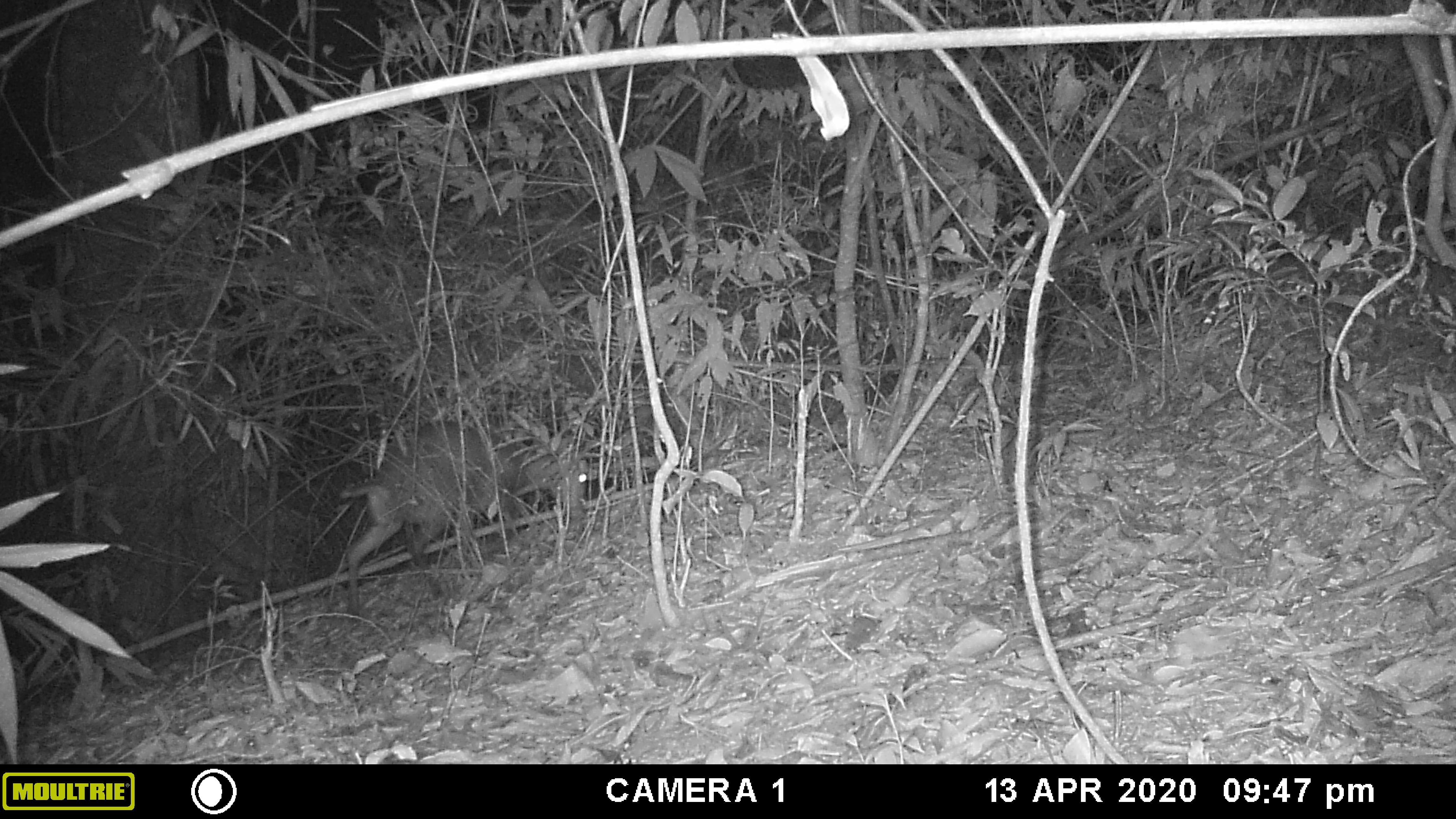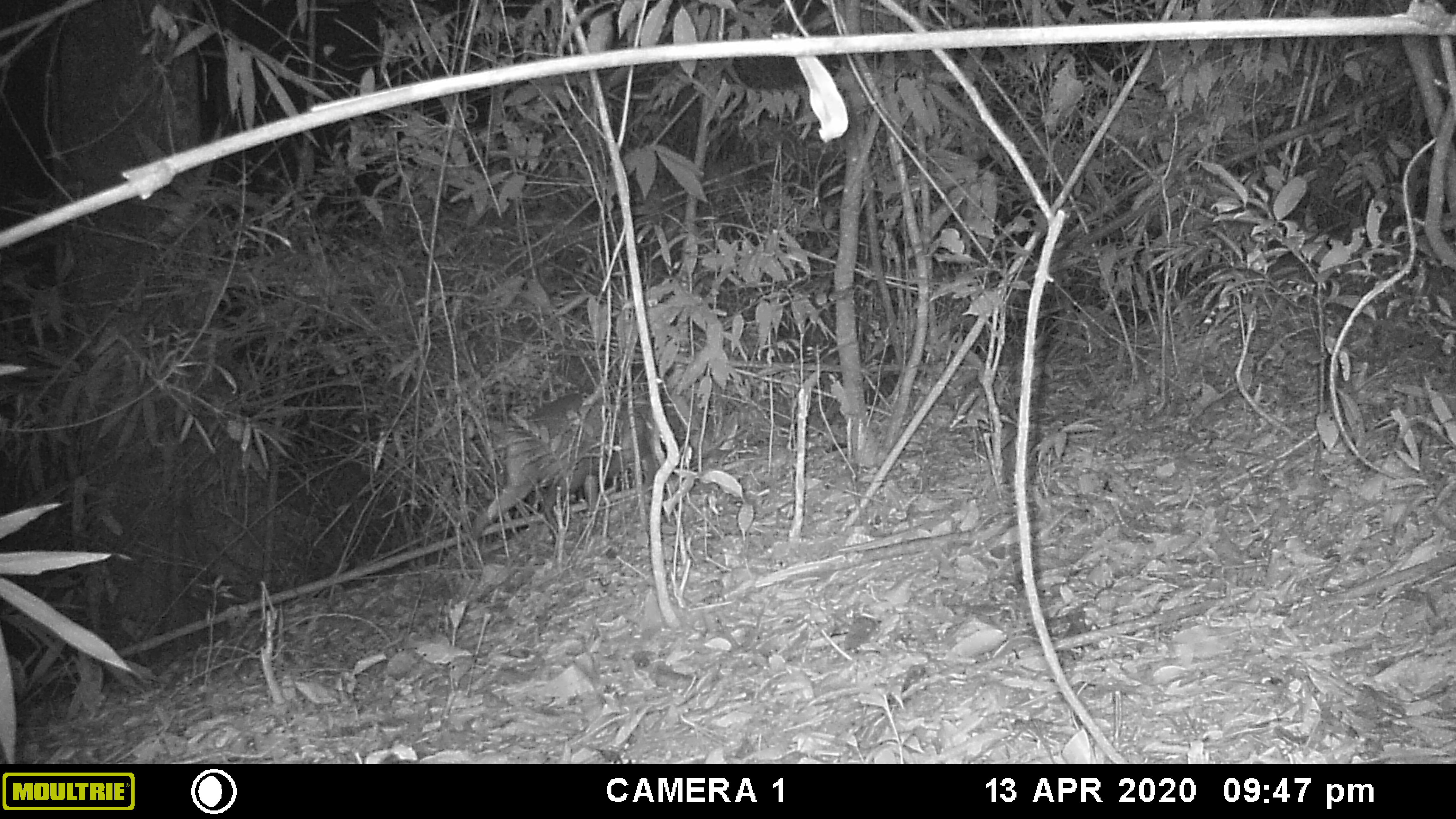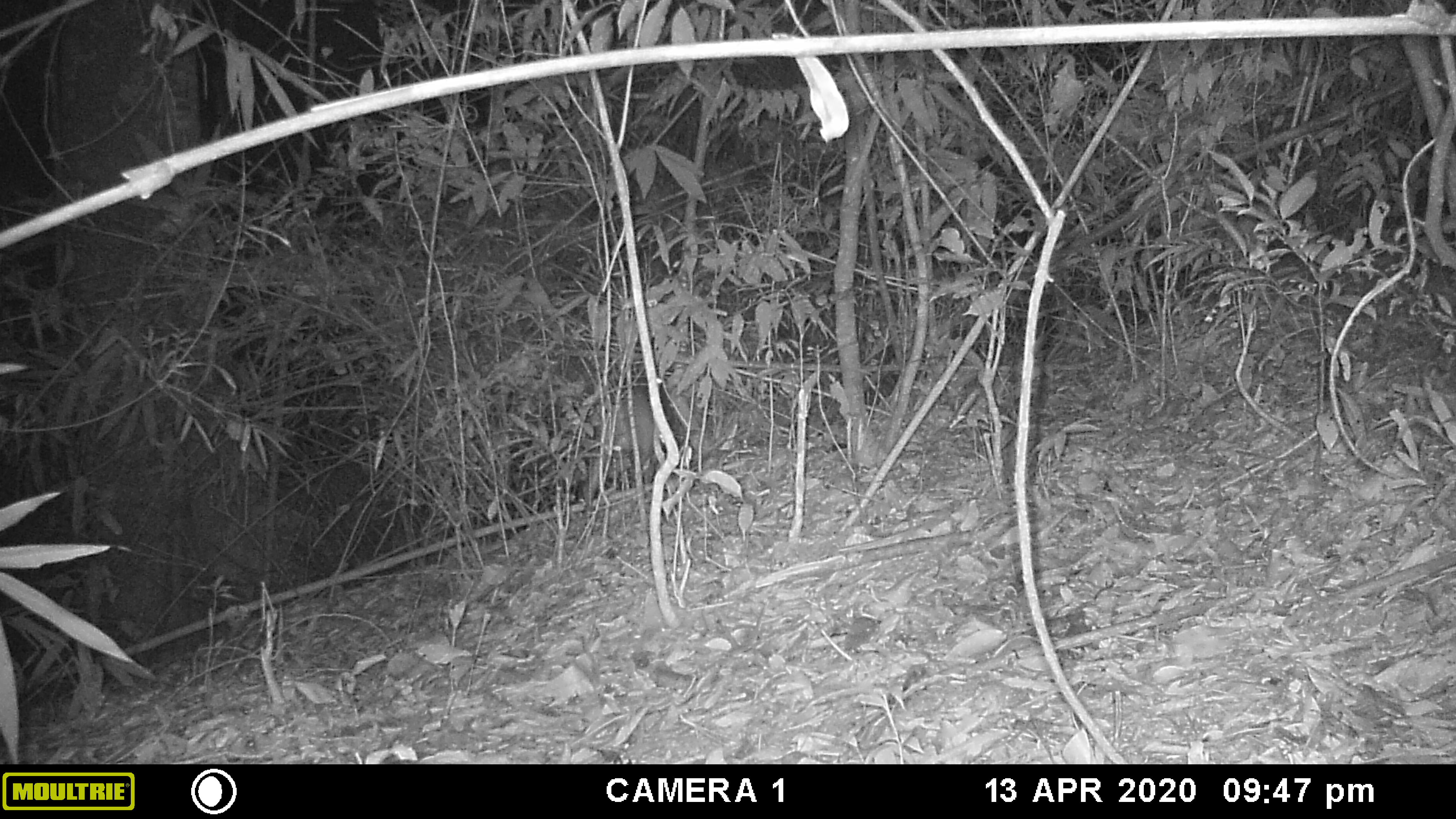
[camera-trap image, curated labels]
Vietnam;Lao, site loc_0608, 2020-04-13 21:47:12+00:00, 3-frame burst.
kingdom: Animalia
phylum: Chordata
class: Mammalia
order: Artiodactyla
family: Cervidae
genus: Muntiacus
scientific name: Muntiacus rooseveltorum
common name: roosevelt's muntjac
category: roosevelts muntjac group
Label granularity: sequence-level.